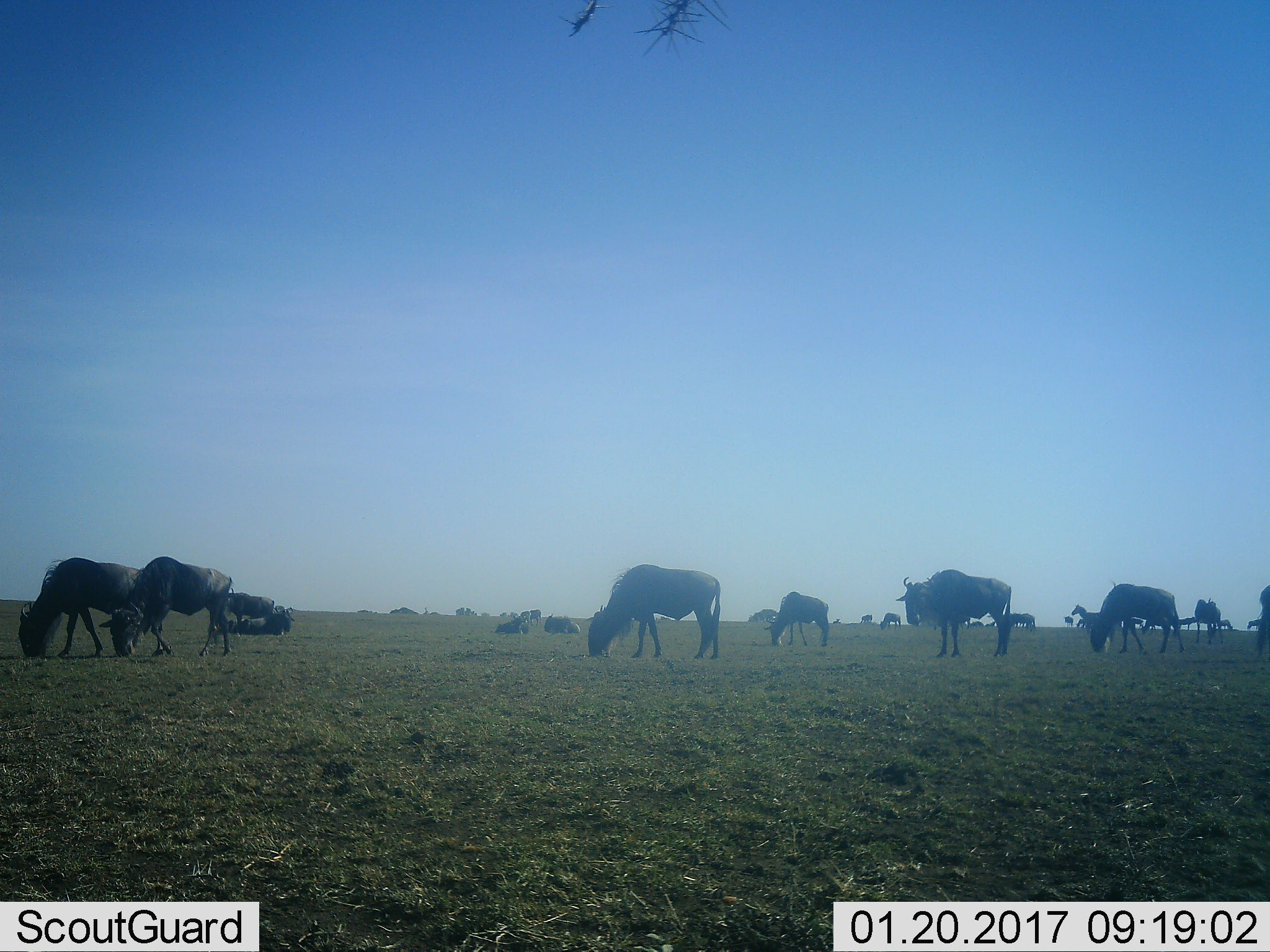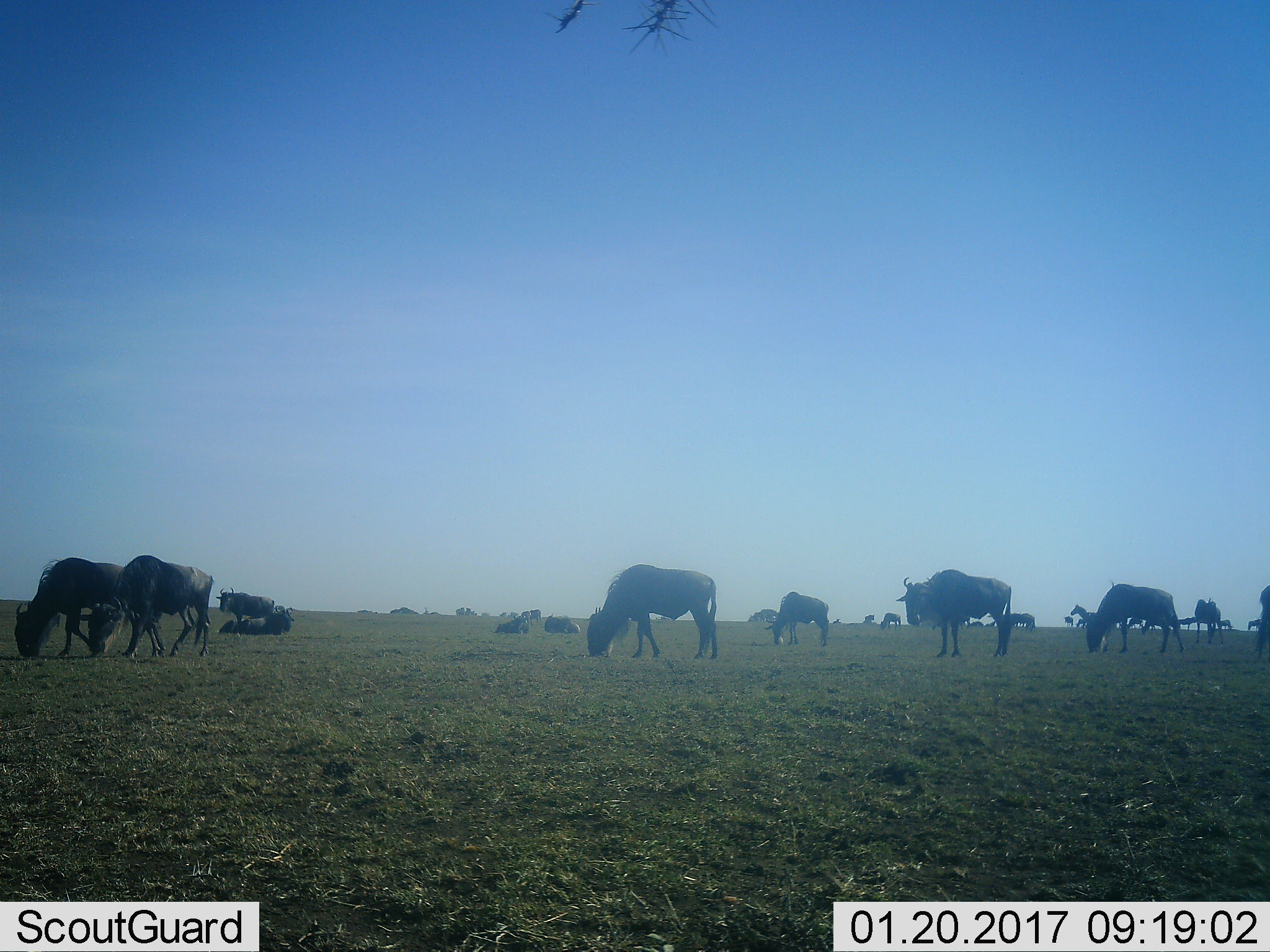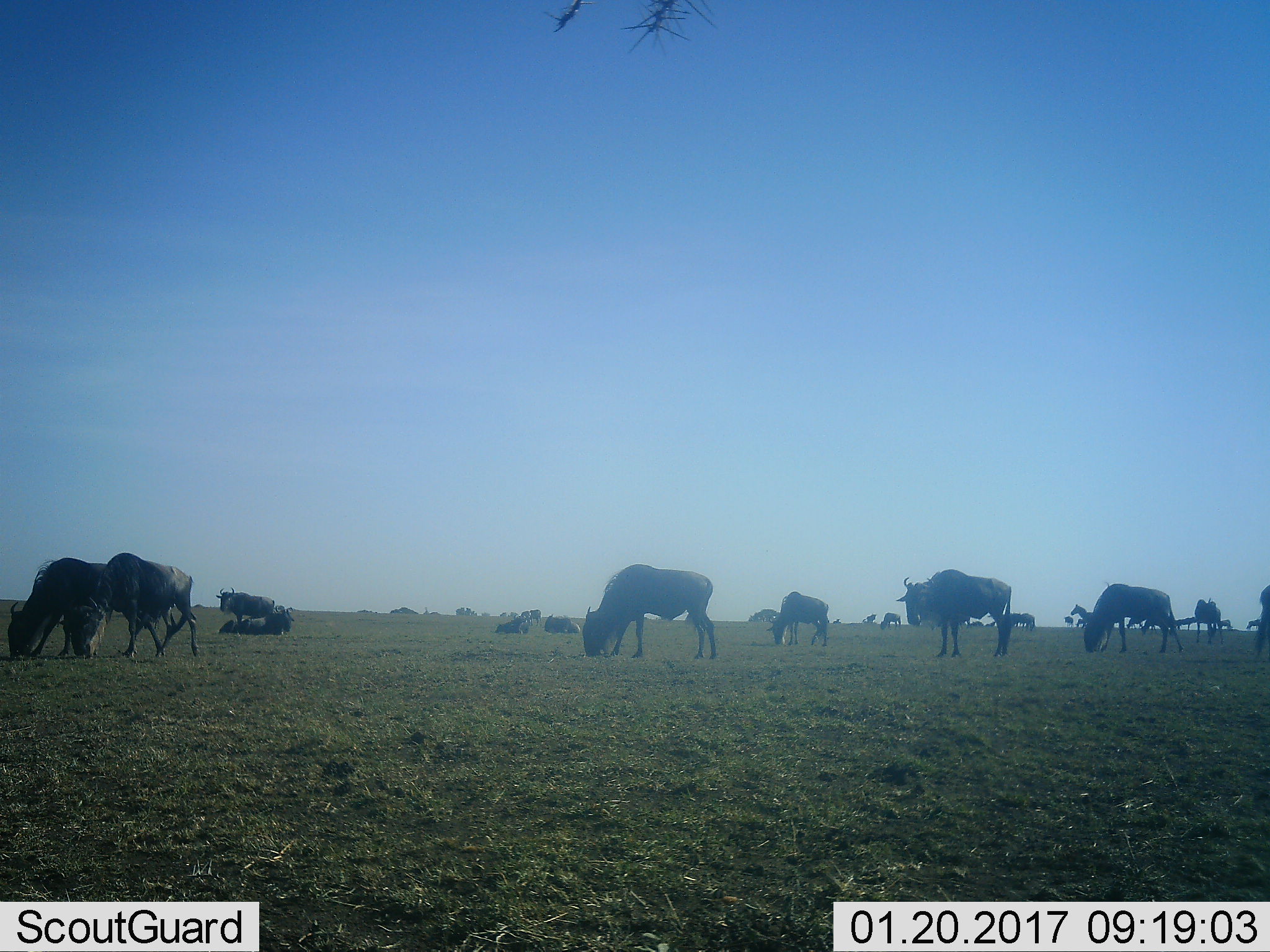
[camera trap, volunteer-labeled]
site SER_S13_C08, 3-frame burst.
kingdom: Animalia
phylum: Chordata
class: Mammalia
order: Artiodactyla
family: Bovidae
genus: Connochaetes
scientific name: Connochaetes taurinus taurinus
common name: blue wildebeest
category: wildebeestblue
Wildebeestblue (blue wildebeest) (Connochaetes taurinus taurinus), count 11-50. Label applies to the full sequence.